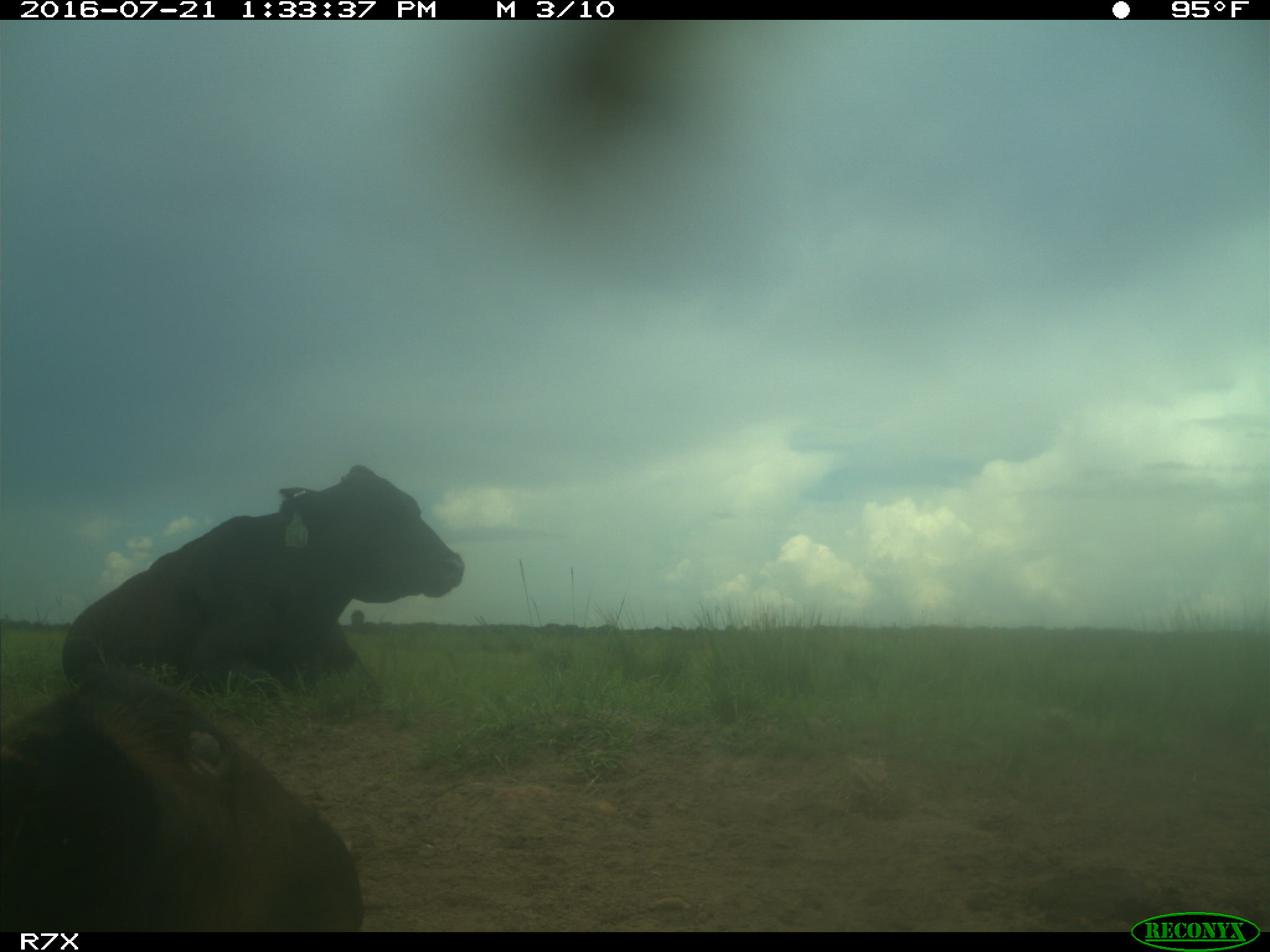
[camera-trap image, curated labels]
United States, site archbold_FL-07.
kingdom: Animalia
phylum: Chordata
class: Mammalia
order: Artiodactyla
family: Bovidae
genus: Bos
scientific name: Bos taurus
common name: domestic cow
Bos taurus (domestic cow).